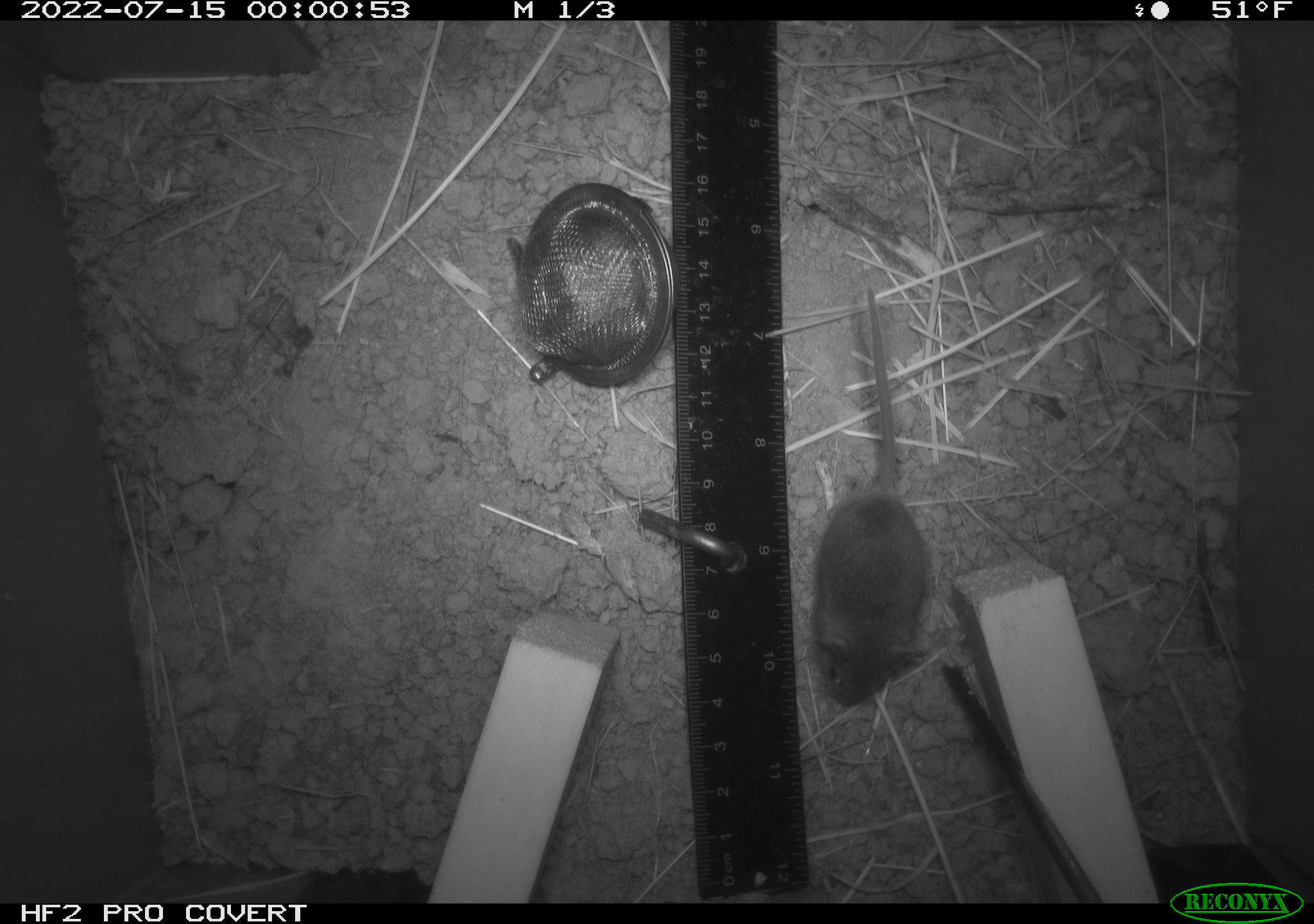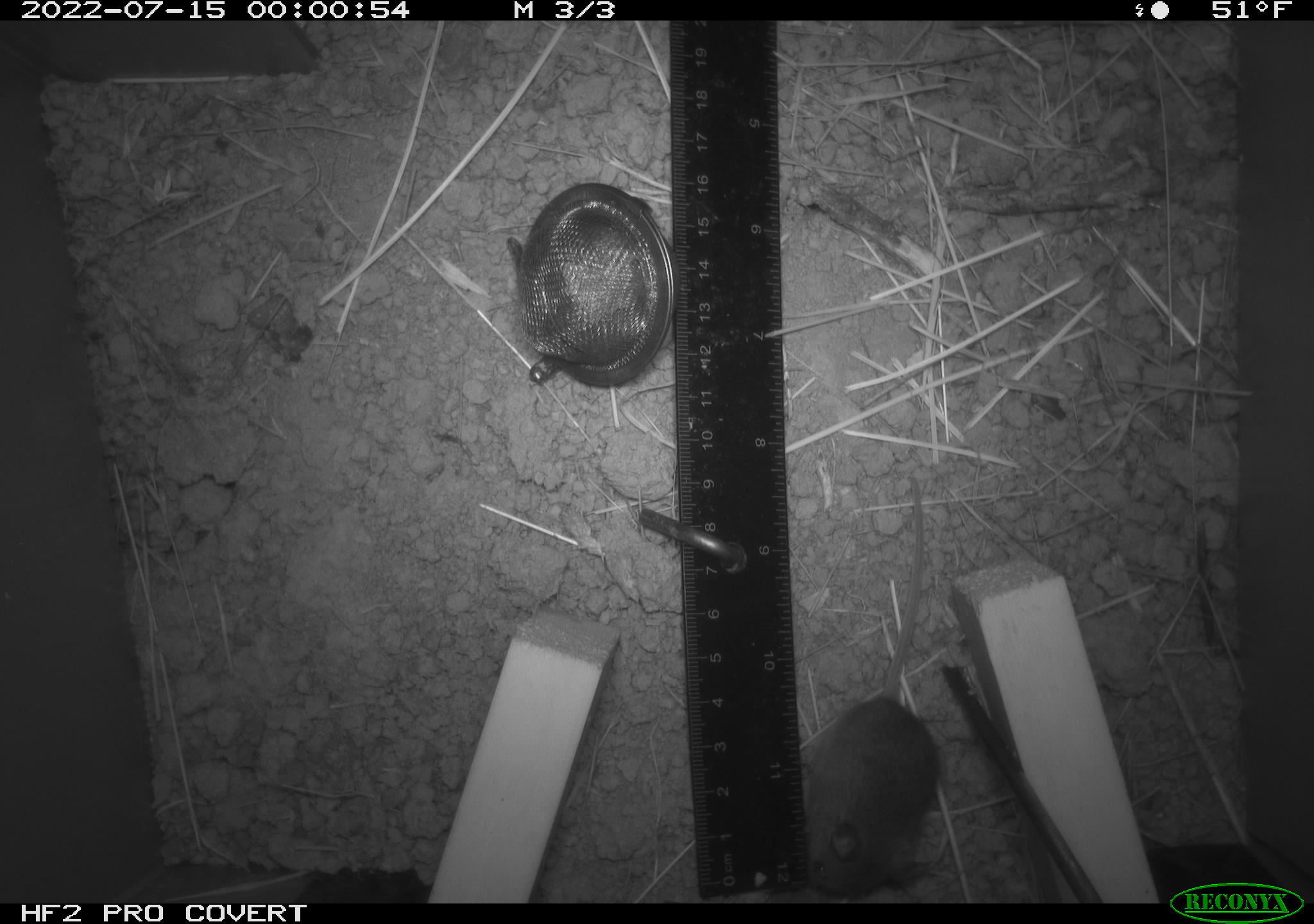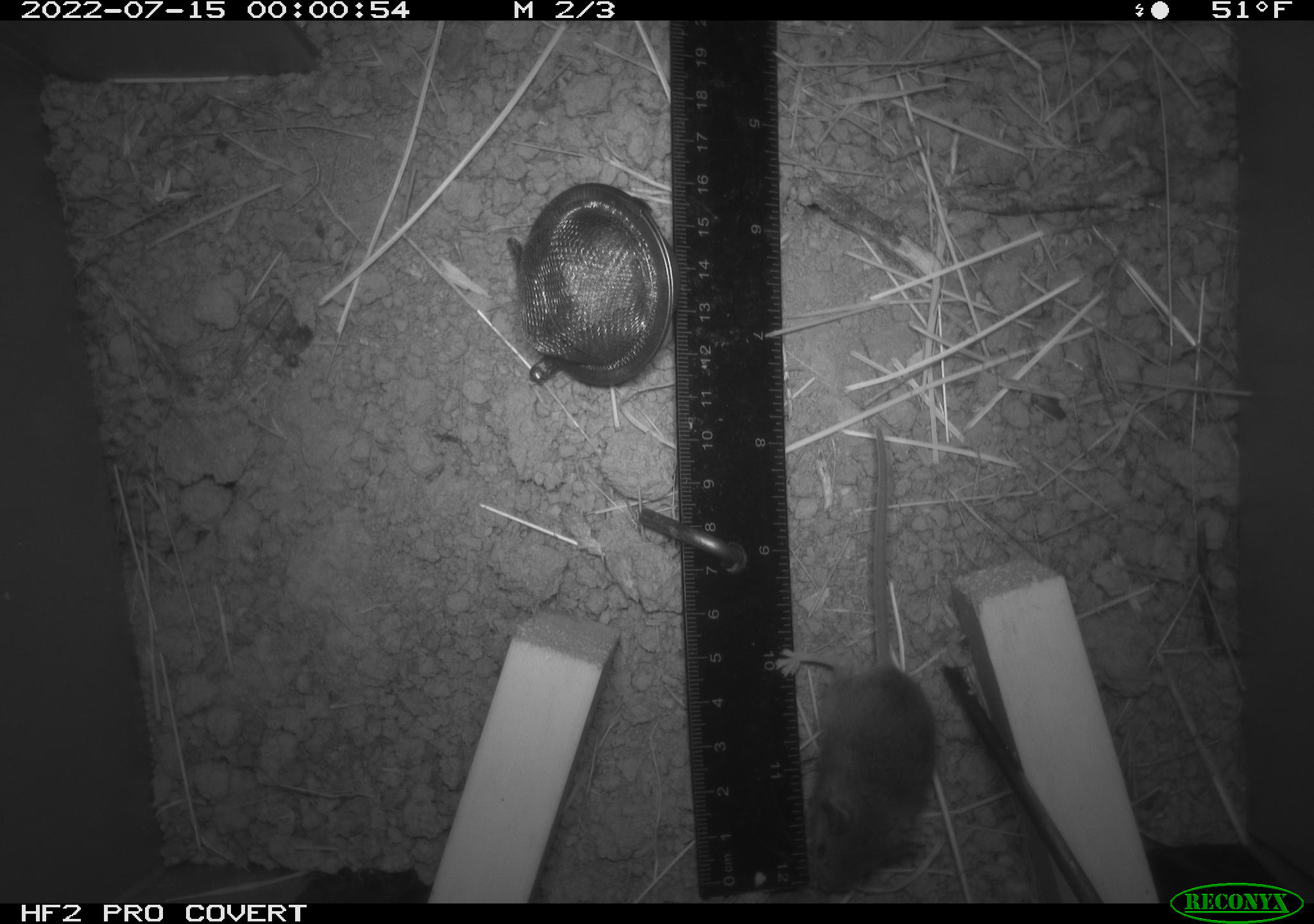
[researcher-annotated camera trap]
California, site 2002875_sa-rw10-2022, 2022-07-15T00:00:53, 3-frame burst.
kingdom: Animalia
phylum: Chordata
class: Mammalia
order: Rodentia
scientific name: Rodentia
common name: mouse species